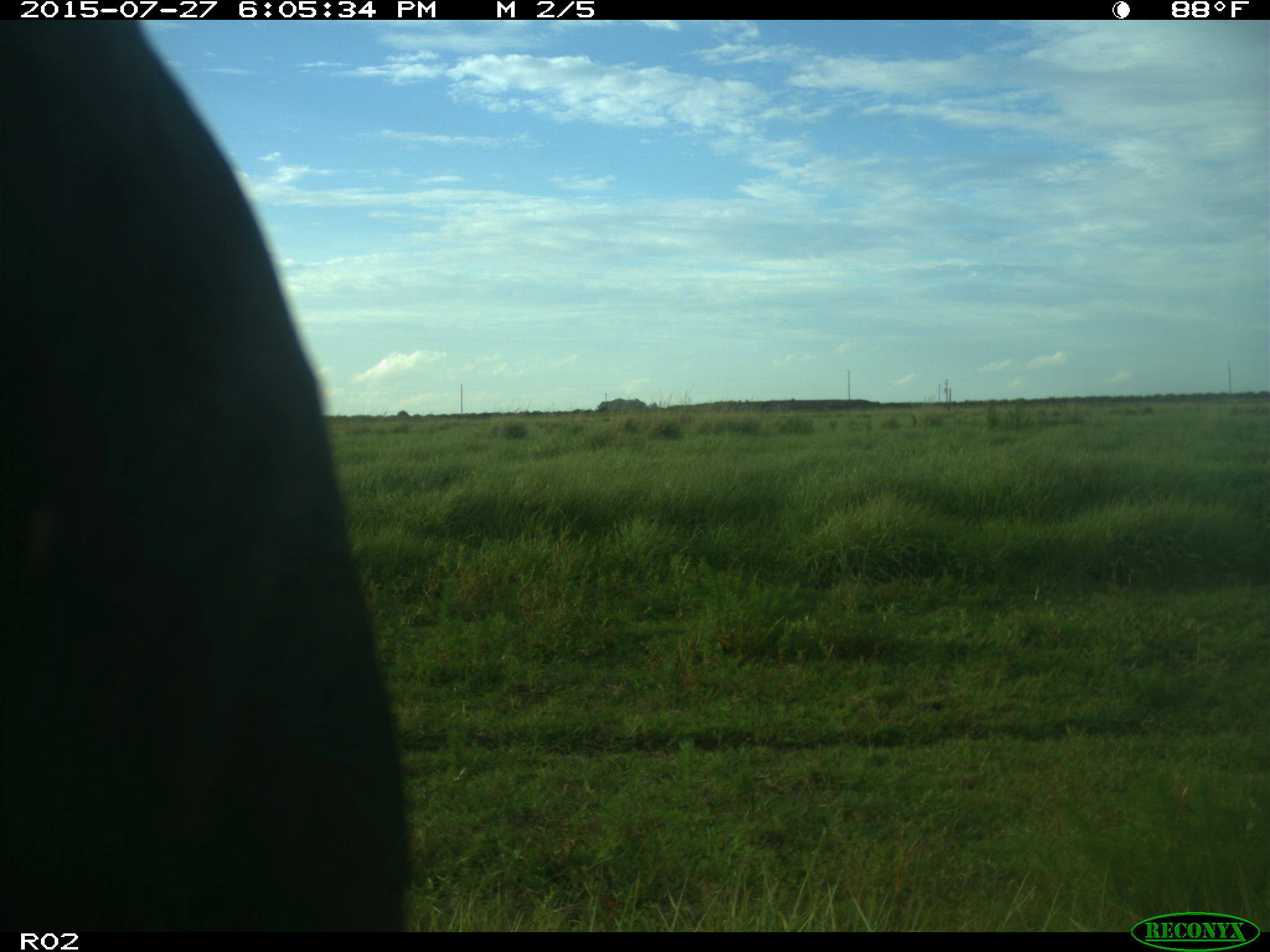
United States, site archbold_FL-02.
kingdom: Animalia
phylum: Chordata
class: Mammalia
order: Artiodactyla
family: Bovidae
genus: Bos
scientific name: Bos taurus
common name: domestic cow